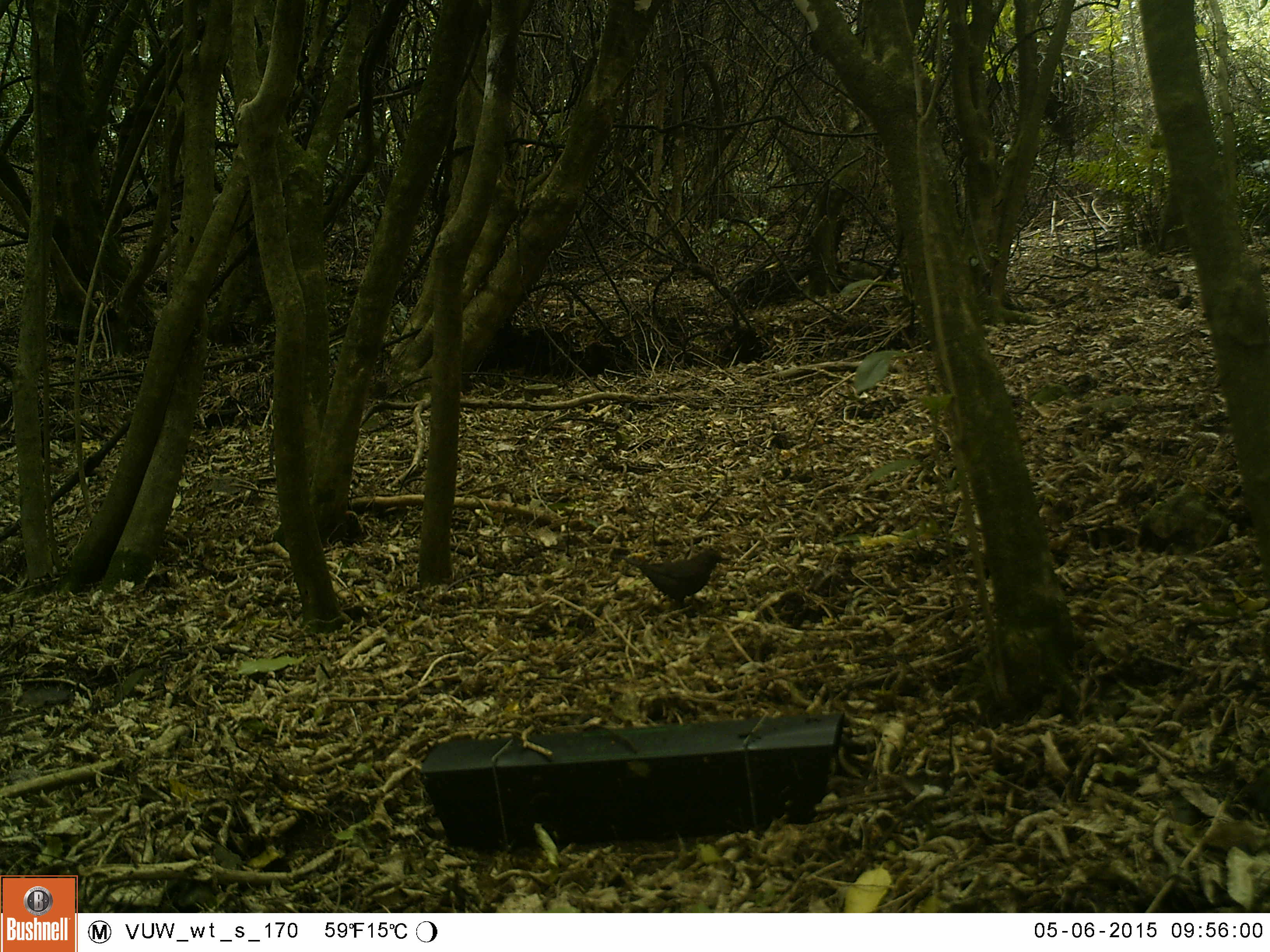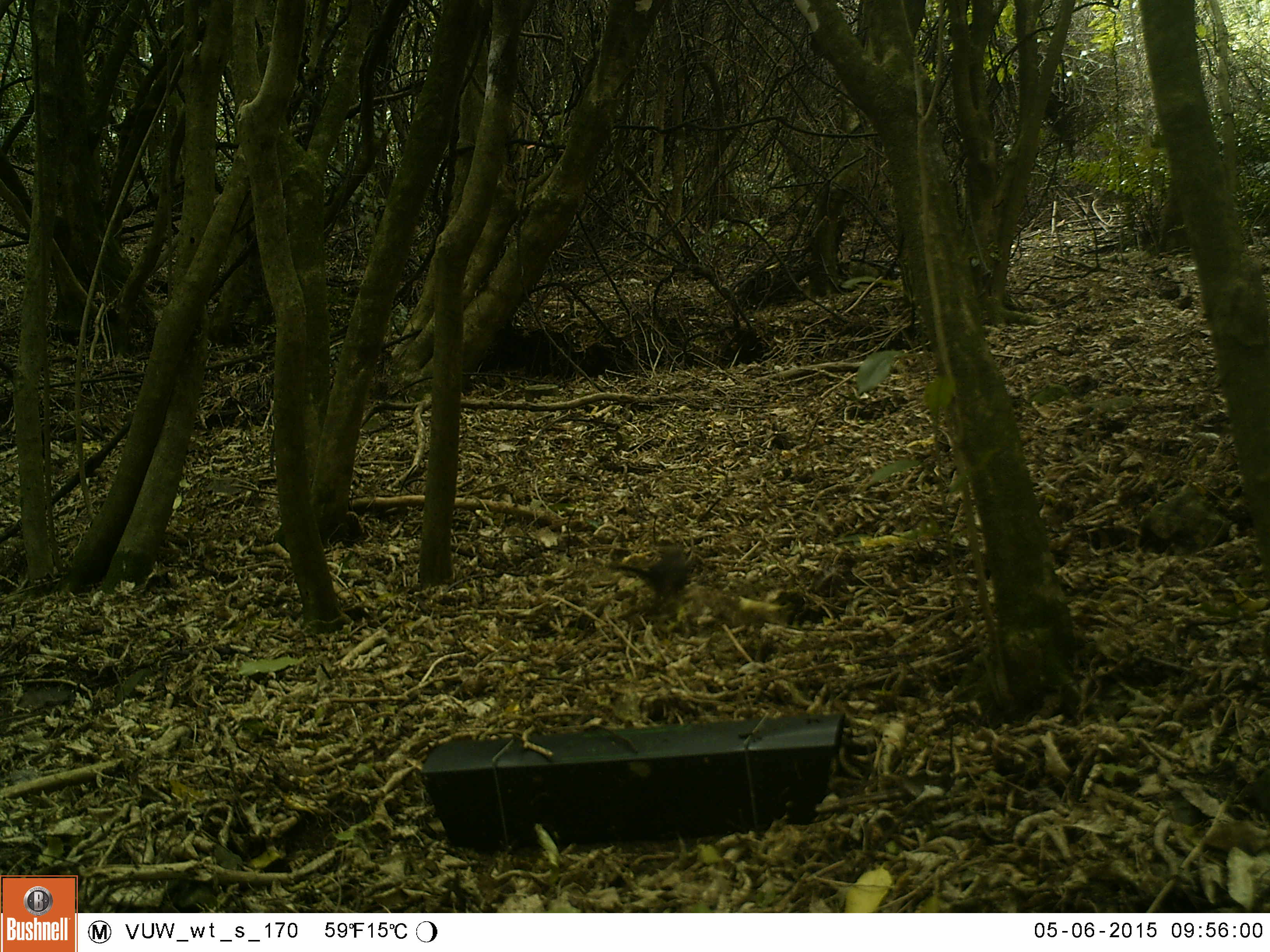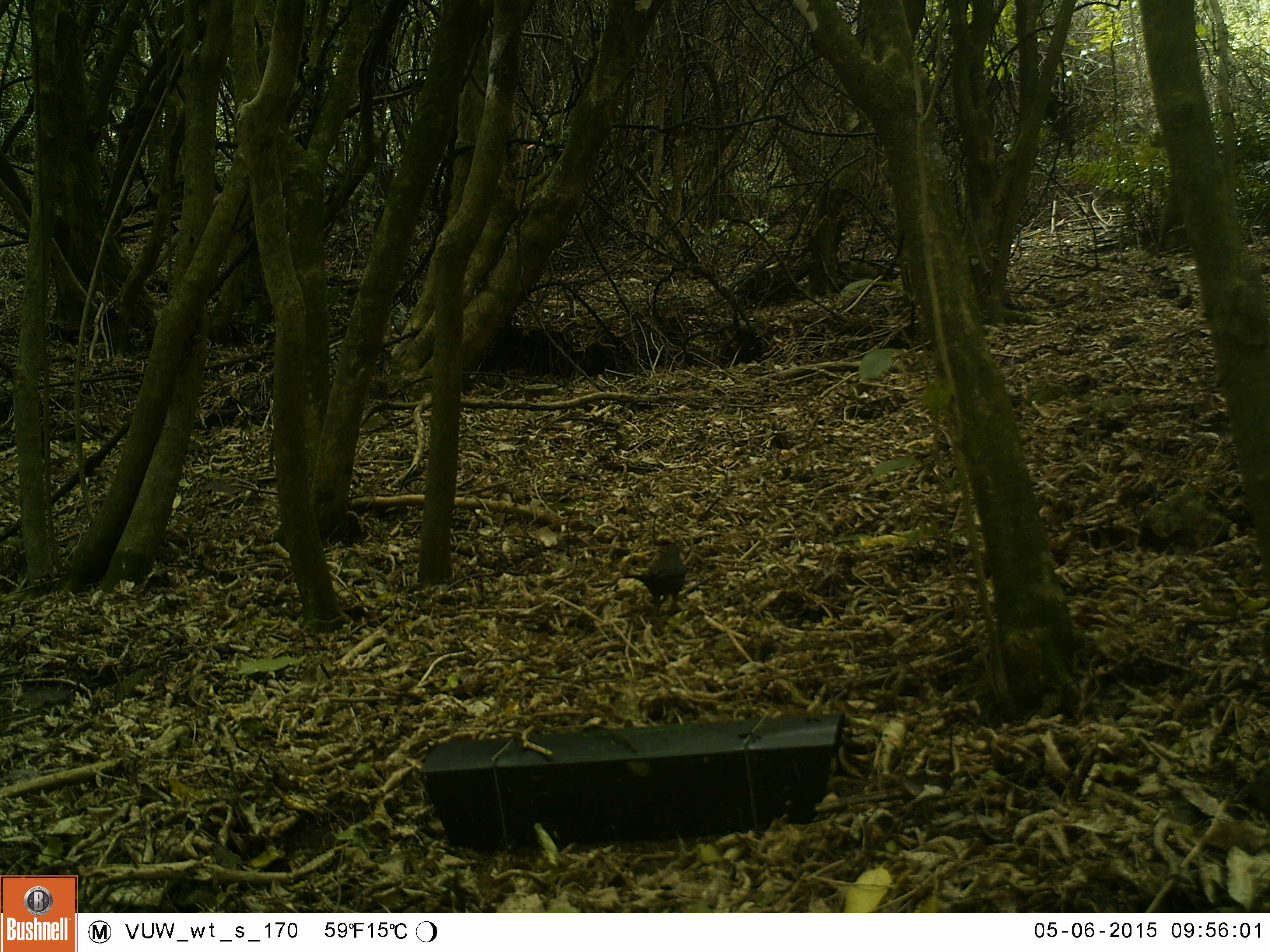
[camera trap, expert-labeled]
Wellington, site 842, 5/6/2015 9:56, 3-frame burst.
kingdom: Animalia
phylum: Chordata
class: Aves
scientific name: Aves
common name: bird